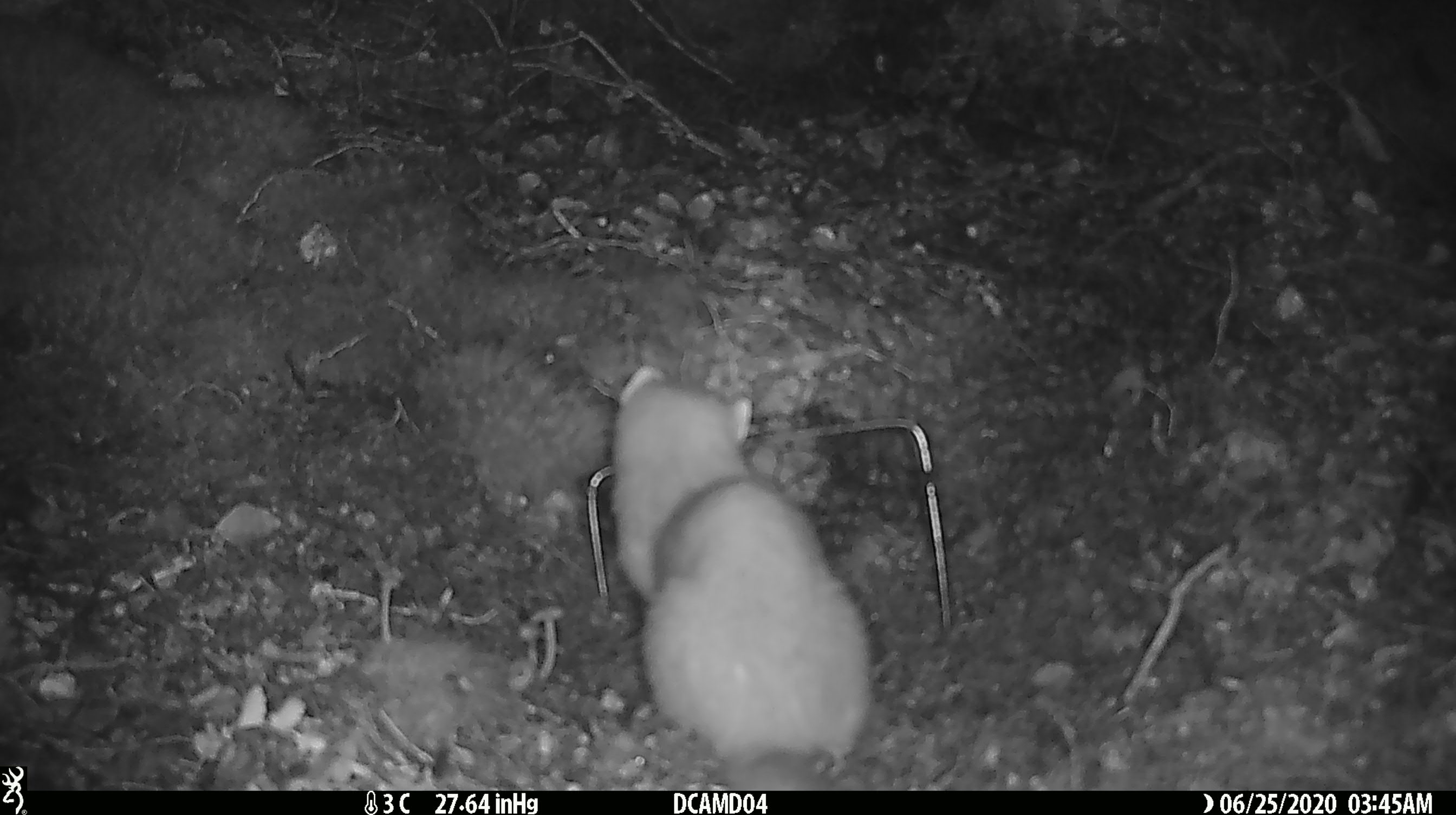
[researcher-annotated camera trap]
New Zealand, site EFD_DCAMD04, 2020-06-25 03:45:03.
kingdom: Animalia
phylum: Chordata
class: Mammalia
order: Carnivora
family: Mustelidae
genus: Mustela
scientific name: Mustela erminea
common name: stoat